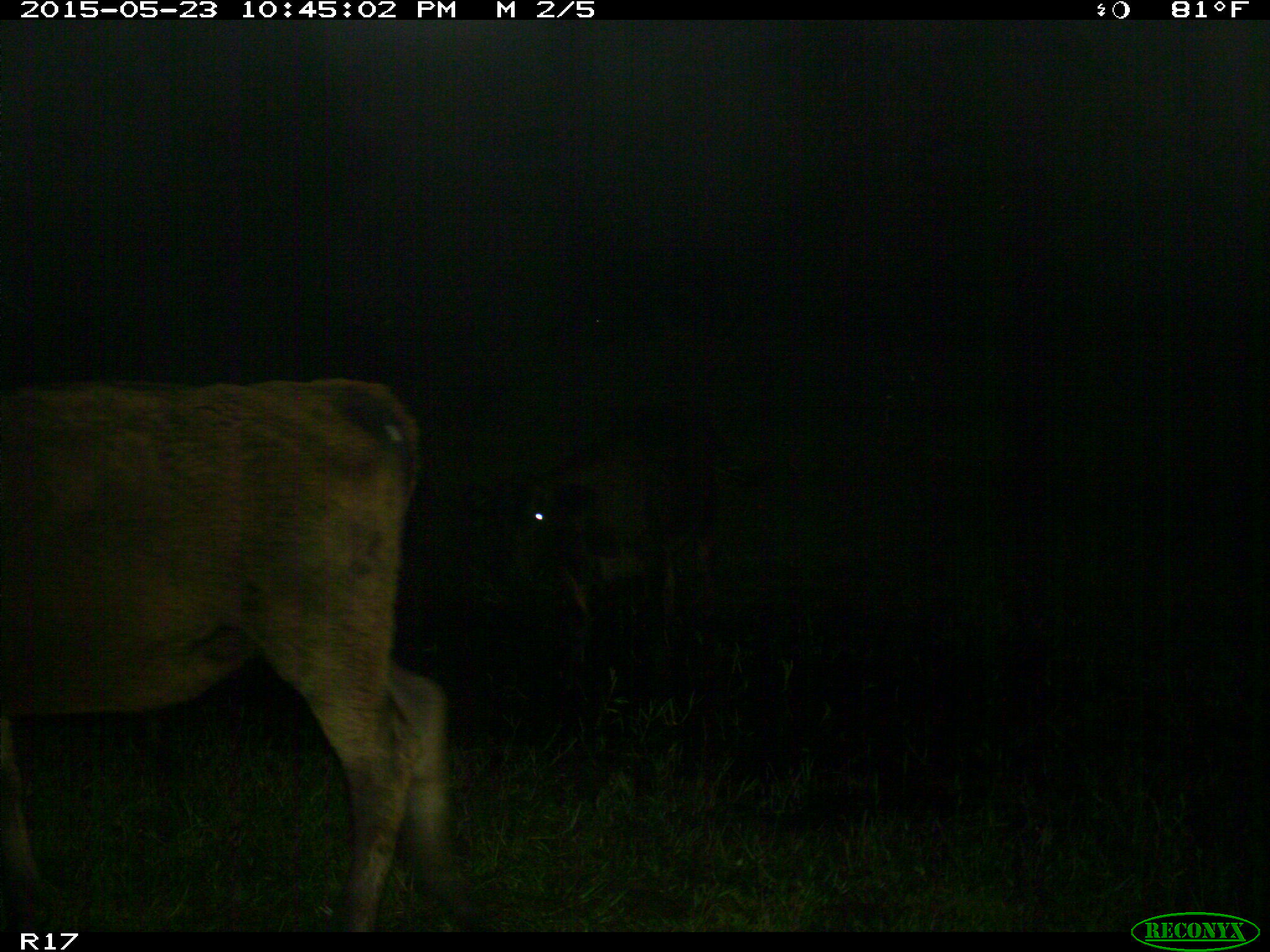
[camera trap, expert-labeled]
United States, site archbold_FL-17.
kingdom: Animalia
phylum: Chordata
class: Mammalia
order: Artiodactyla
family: Bovidae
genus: Bos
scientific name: Bos taurus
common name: domestic cow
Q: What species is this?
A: Bos taurus (domestic cow).